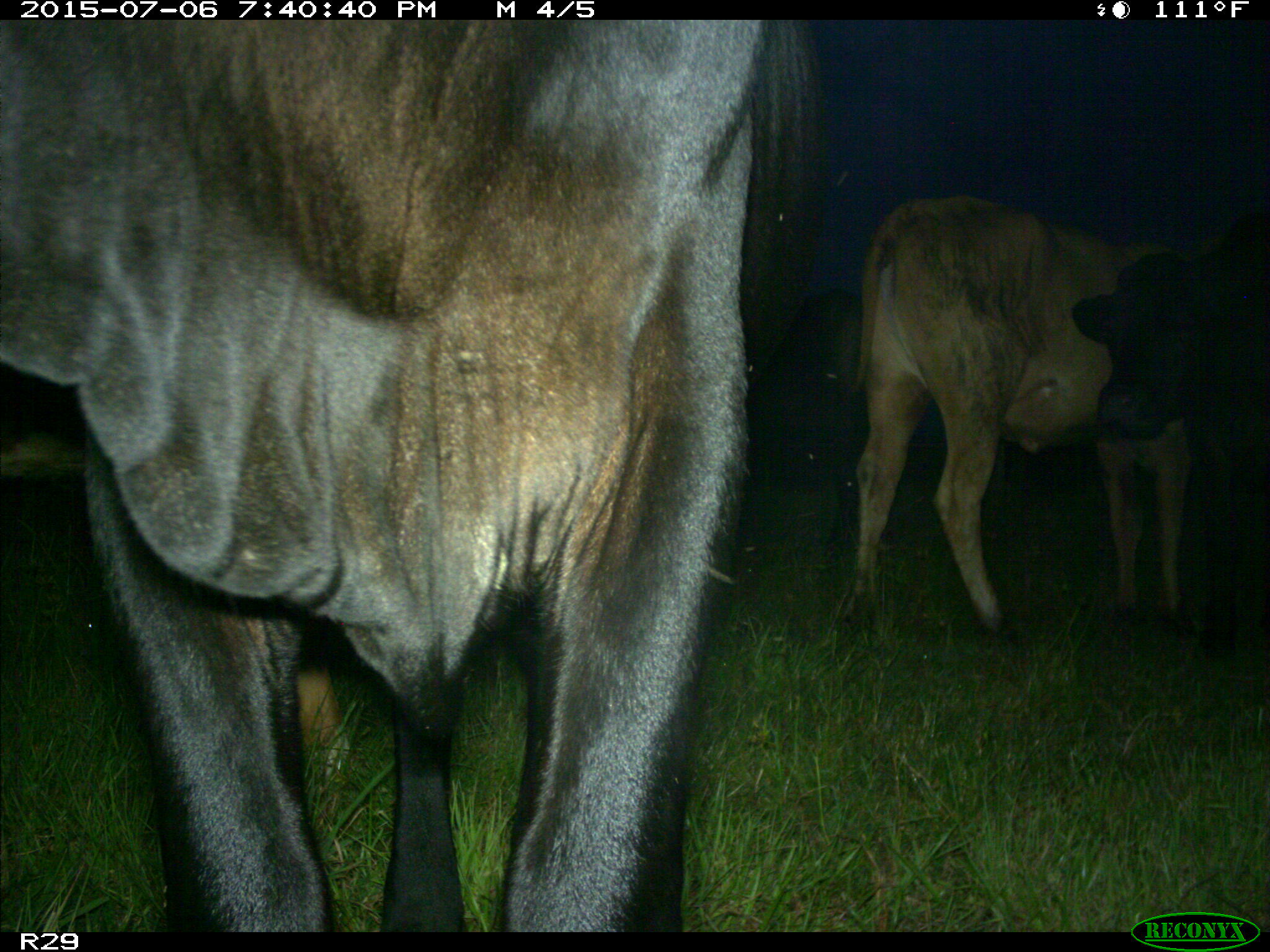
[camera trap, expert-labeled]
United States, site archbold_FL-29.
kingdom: Animalia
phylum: Chordata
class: Mammalia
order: Artiodactyla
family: Bovidae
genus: Bos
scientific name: Bos taurus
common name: domestic cow